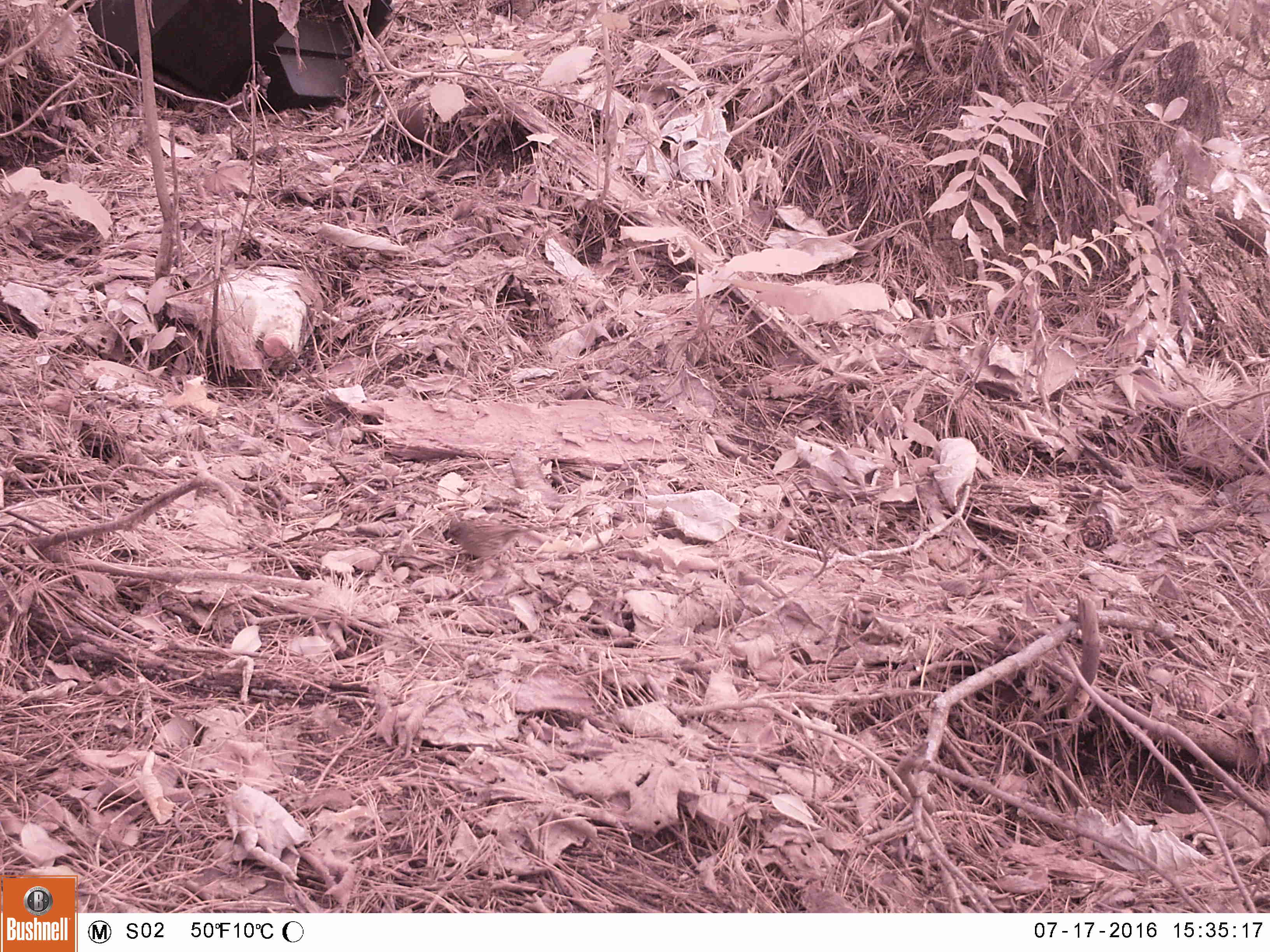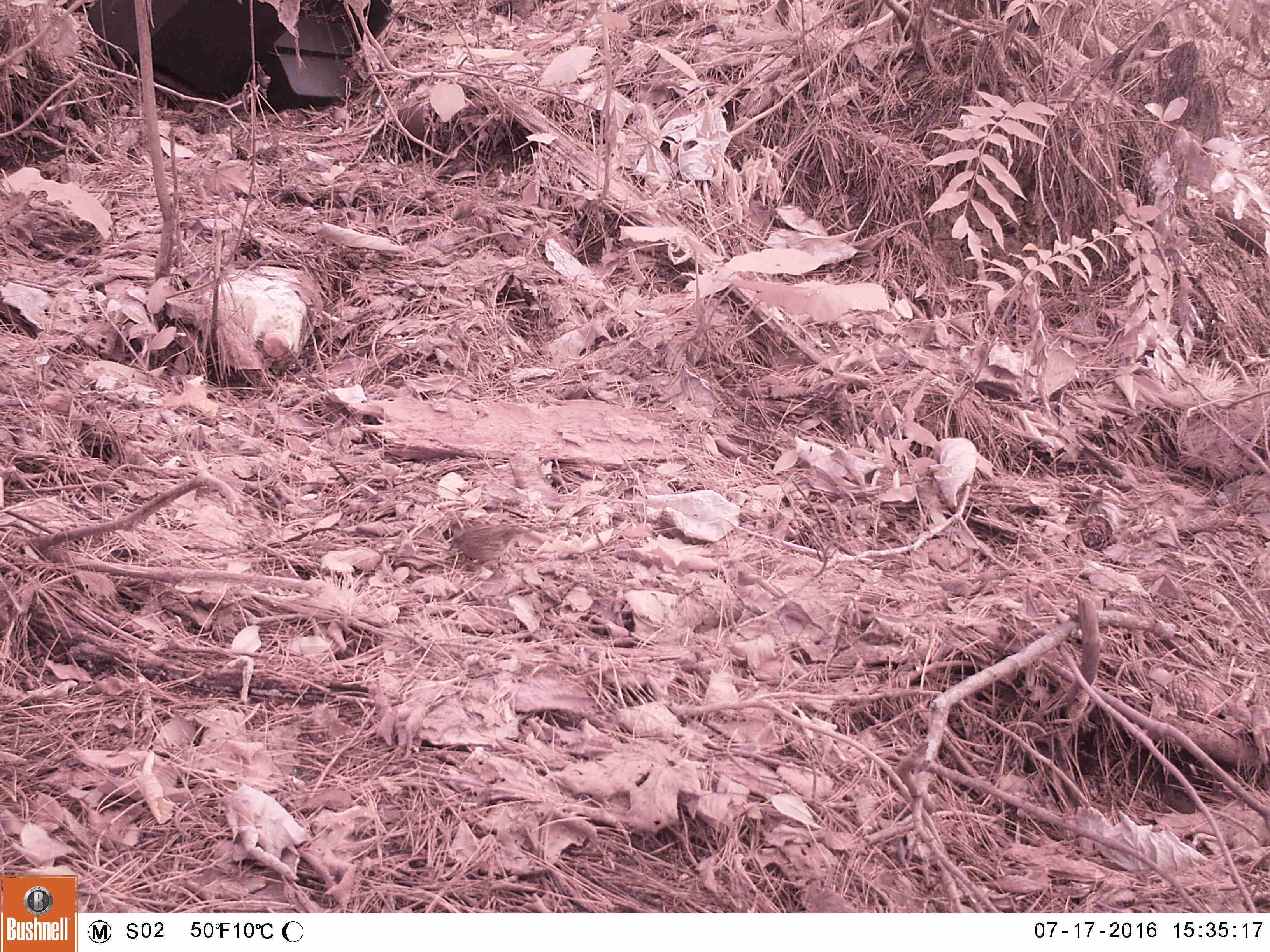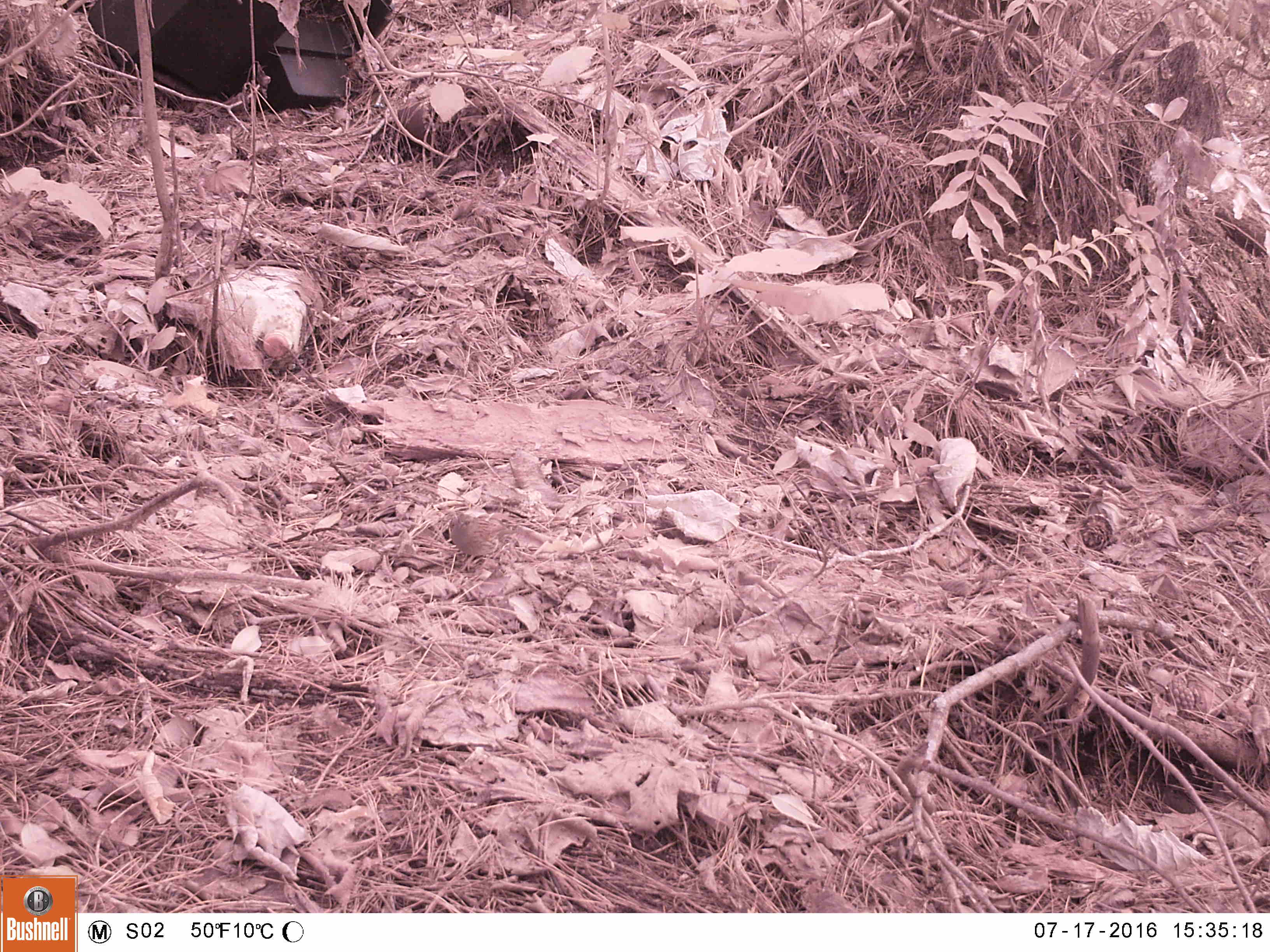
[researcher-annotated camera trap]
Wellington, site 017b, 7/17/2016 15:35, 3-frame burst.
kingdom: Animalia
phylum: Chordata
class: Aves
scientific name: Aves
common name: bird